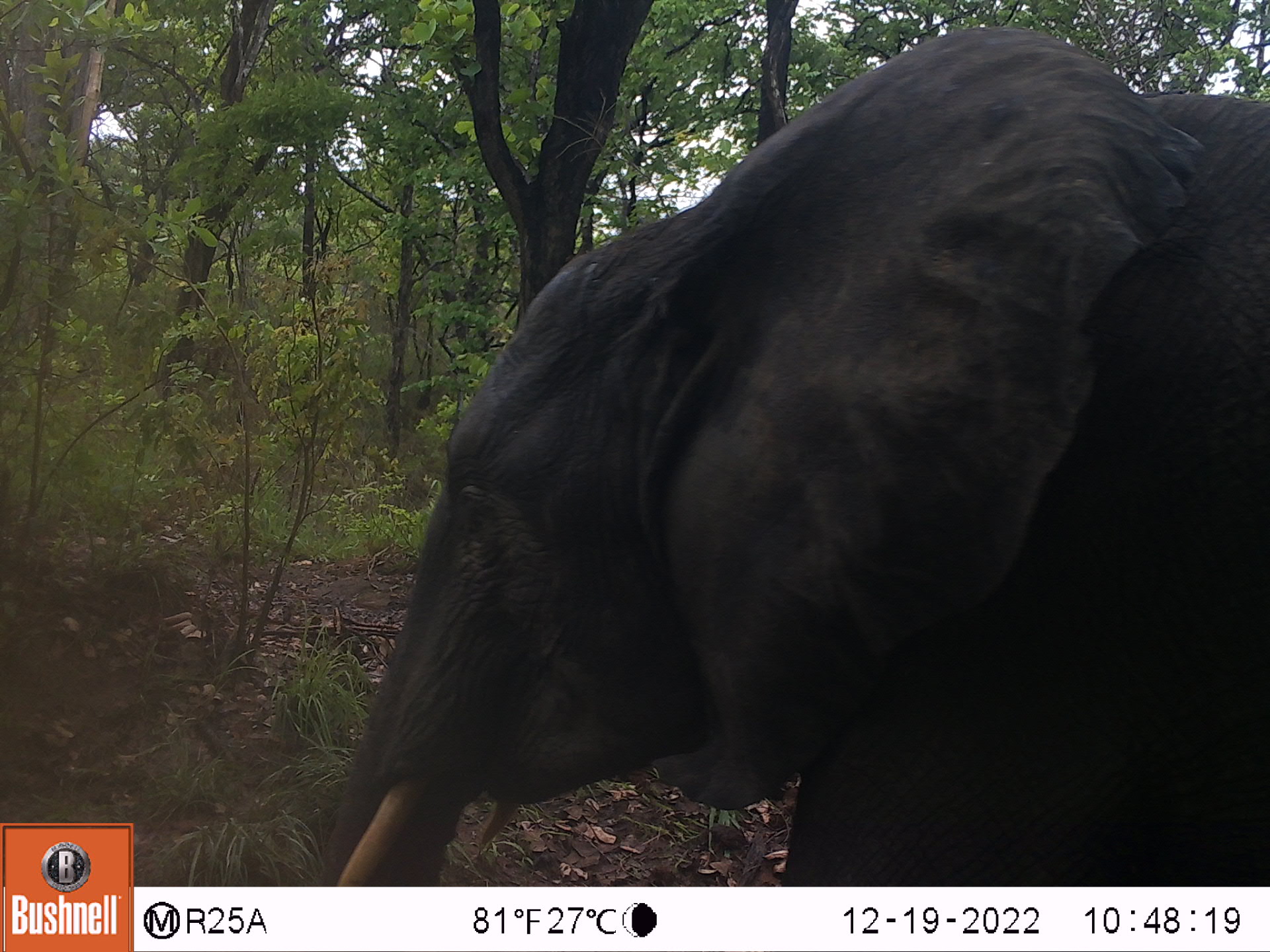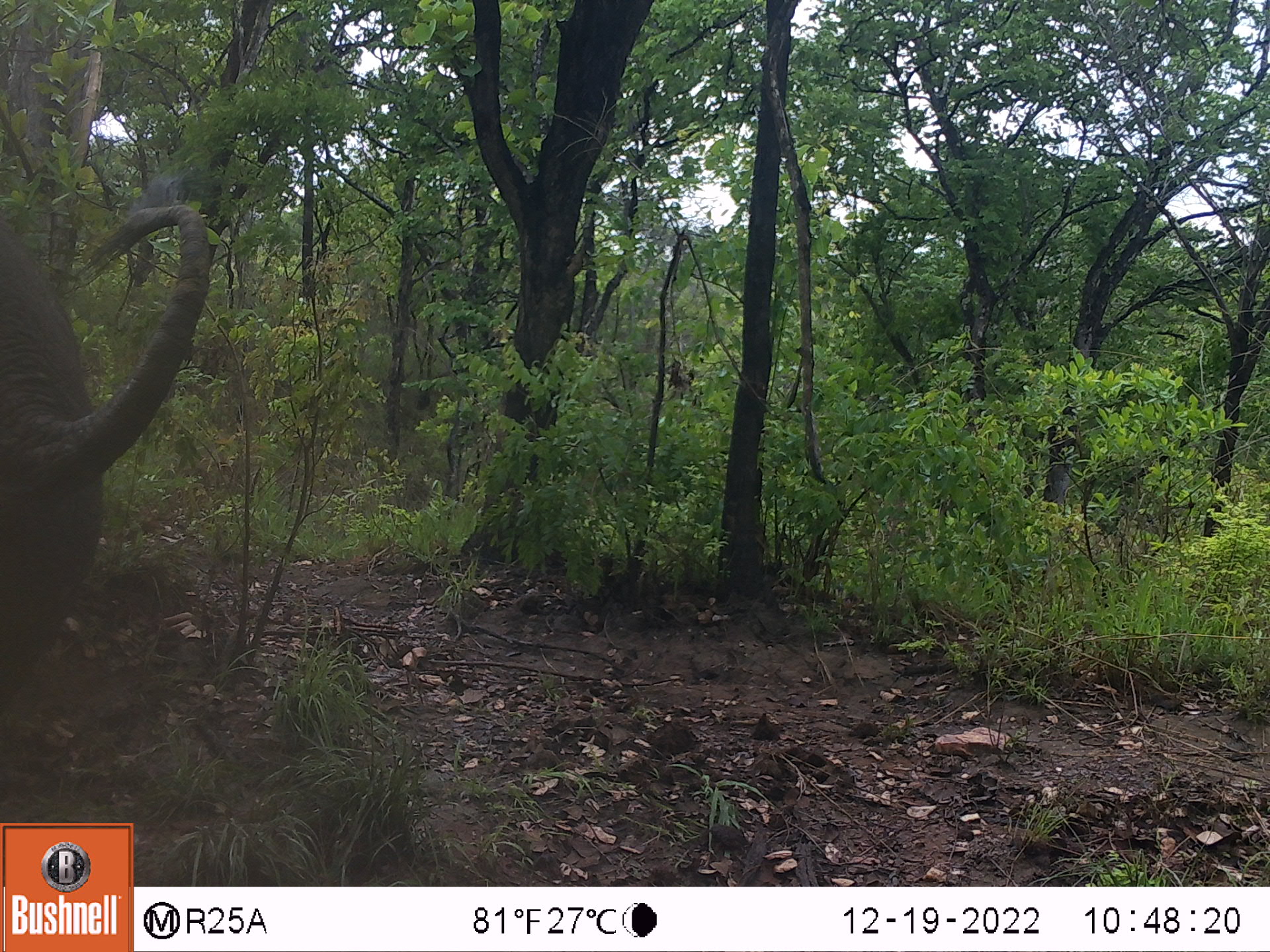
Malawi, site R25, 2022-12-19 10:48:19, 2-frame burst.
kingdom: Animalia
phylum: Chordata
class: Mammalia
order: Proboscidea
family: Elephantidae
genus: Loxodonta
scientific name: Loxodonta africana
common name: african savanna elephant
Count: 1.